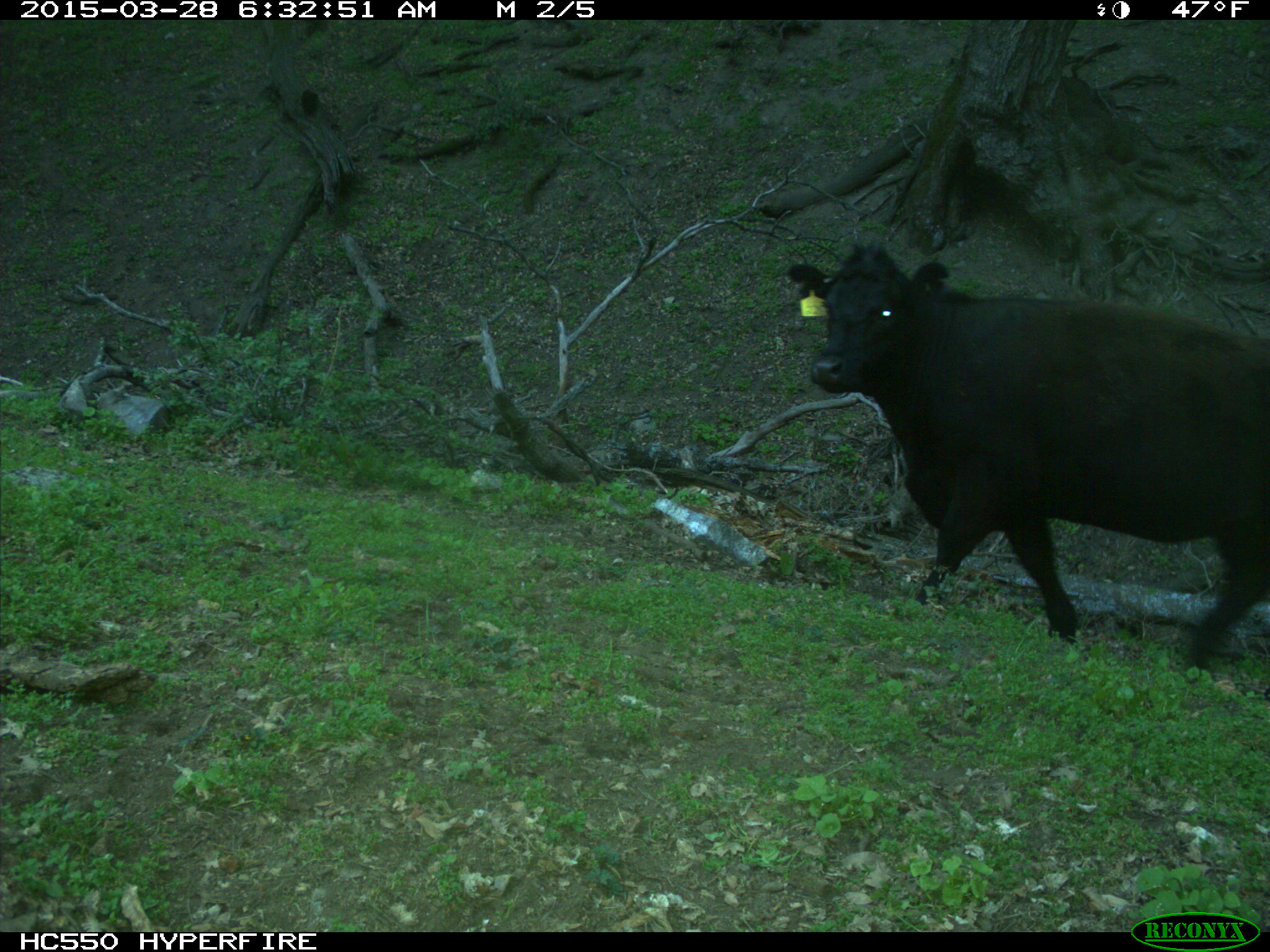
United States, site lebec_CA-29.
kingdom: Animalia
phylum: Chordata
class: Mammalia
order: Artiodactyla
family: Bovidae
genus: Bos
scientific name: Bos taurus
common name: domestic cow